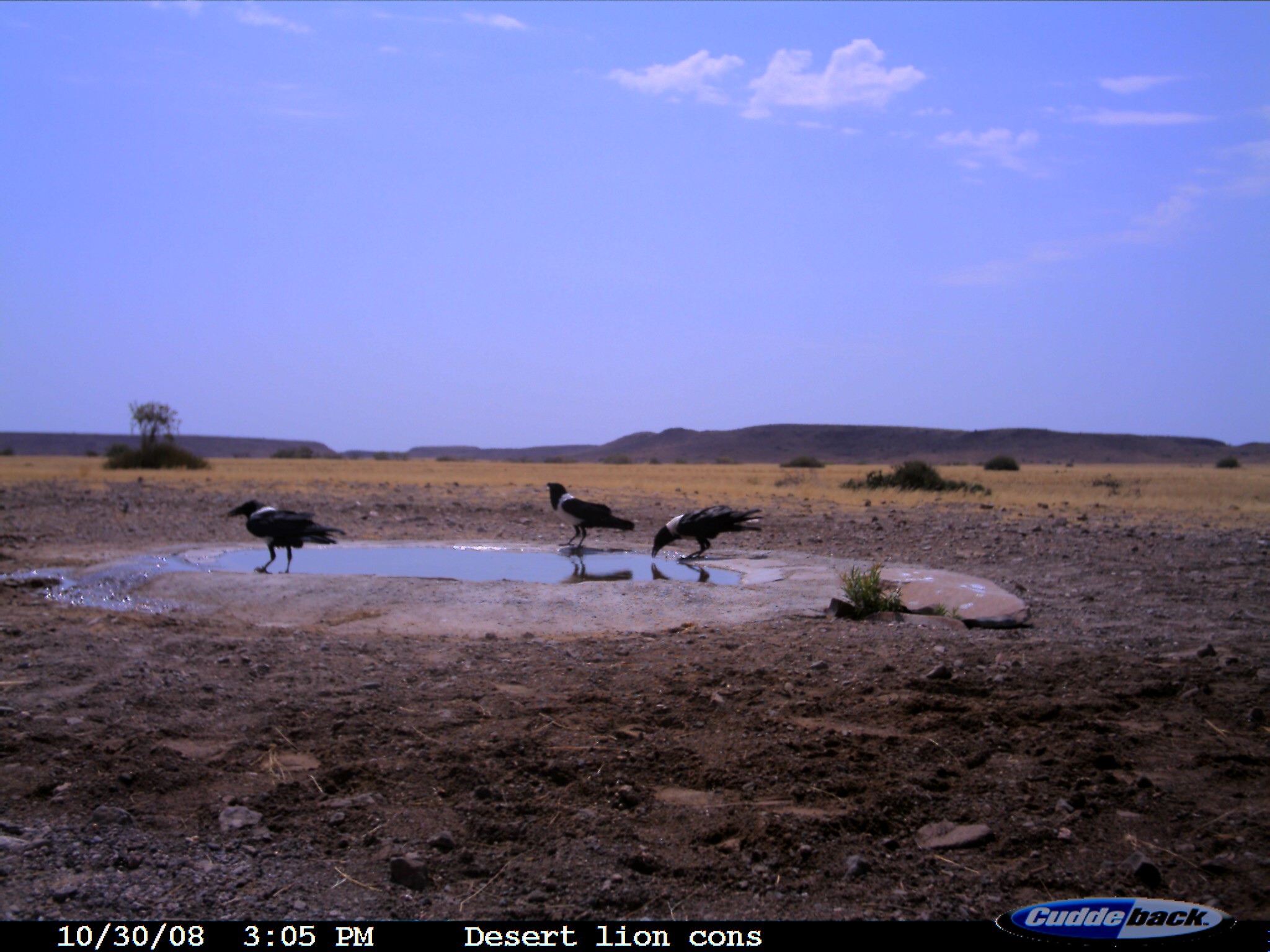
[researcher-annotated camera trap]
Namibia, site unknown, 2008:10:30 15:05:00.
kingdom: Animalia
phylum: Chordata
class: Aves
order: Passeriformes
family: Corvidae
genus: Corvus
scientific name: Corvus albus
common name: pied crow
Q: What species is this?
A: Corvus albus (pied crow).